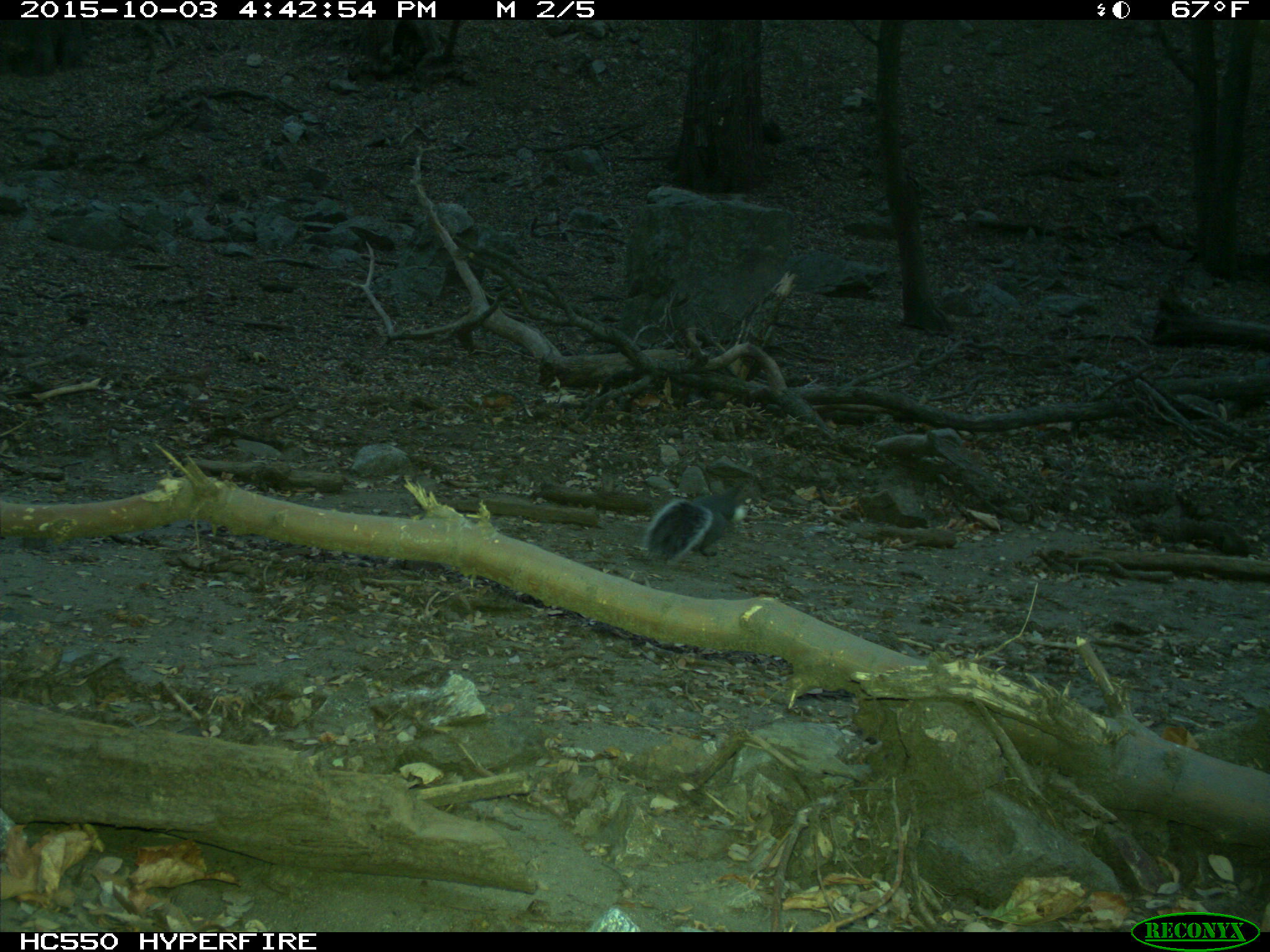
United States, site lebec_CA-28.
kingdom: Animalia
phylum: Chordata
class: Mammalia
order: Rodentia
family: Sciuridae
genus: Sciurus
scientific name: Sciurus carolinensis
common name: eastern gray squirrel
Sciurus carolinensis (eastern gray squirrel).